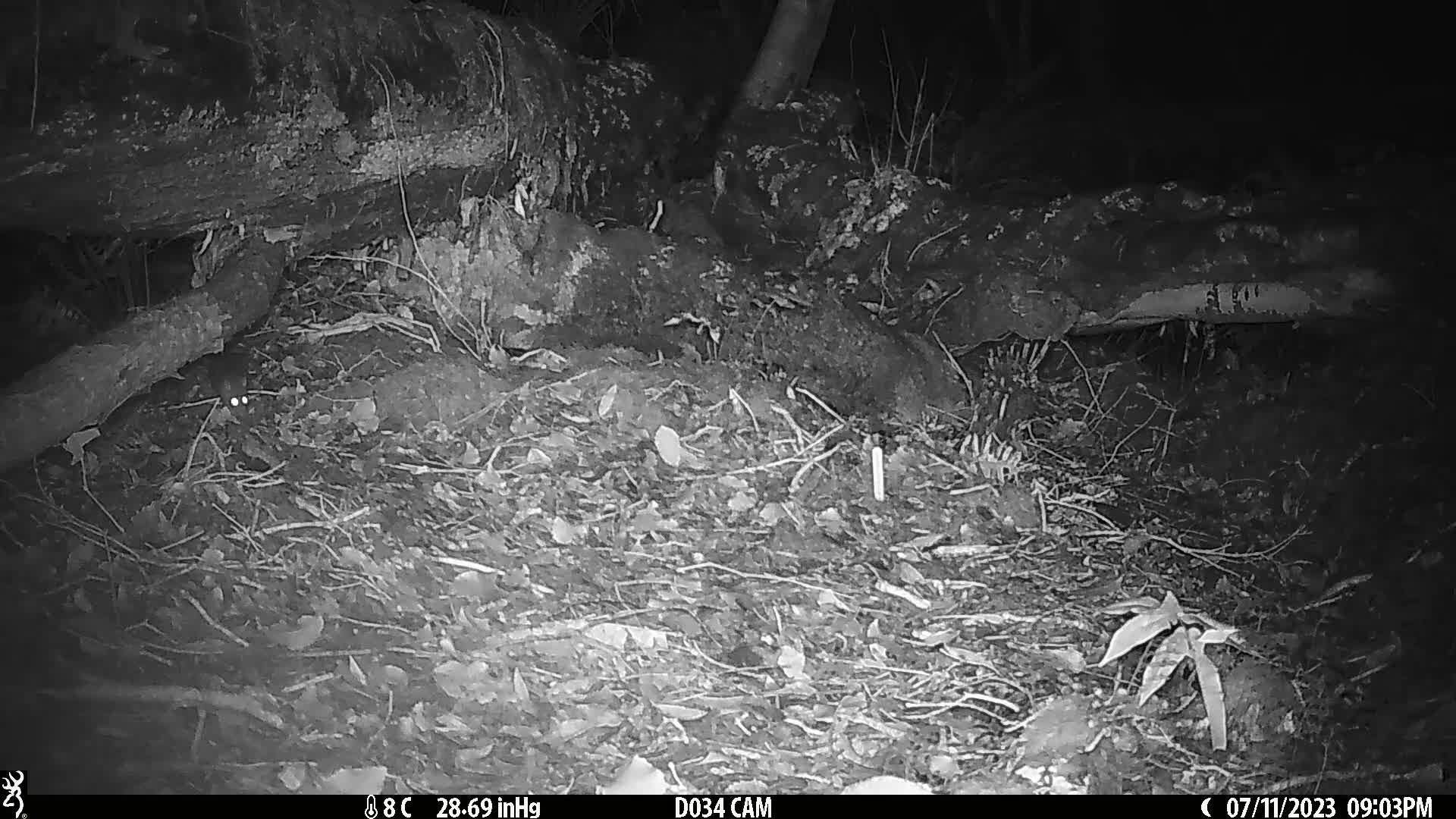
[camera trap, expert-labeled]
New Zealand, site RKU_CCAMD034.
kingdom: Animalia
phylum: Chordata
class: Mammalia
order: Rodentia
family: Muridae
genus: Rattus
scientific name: Rattus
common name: rat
Rat (Rattus).